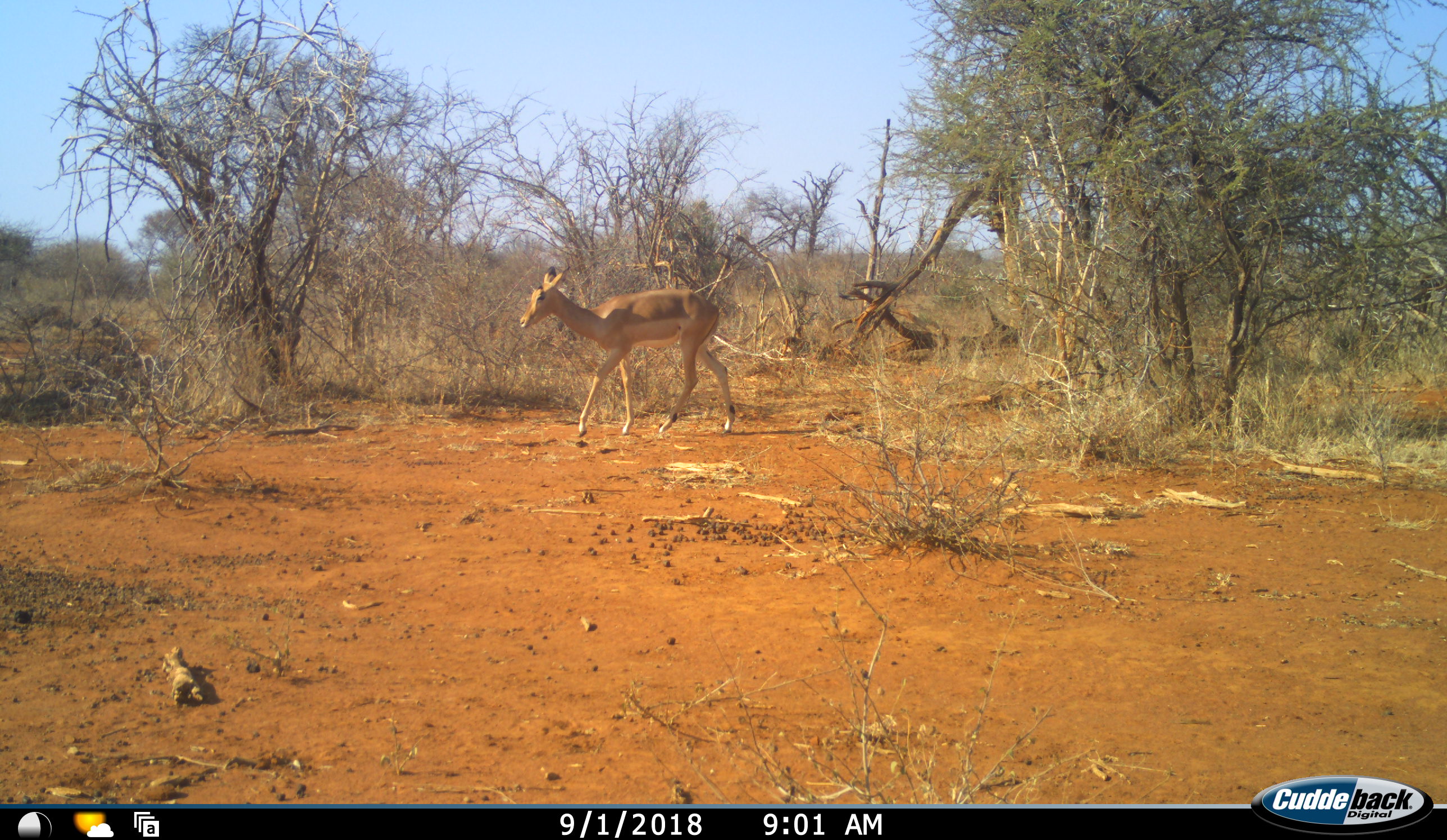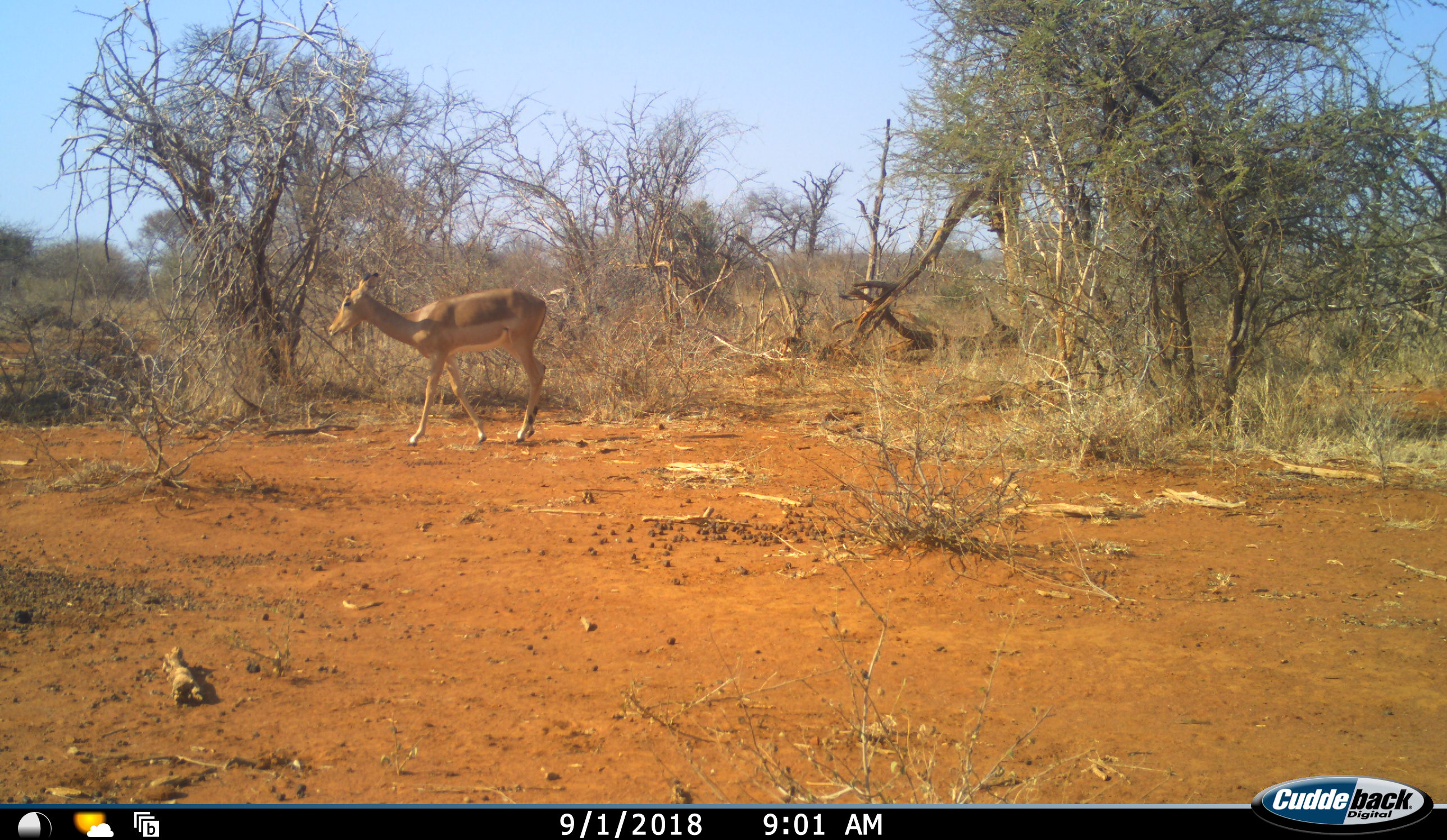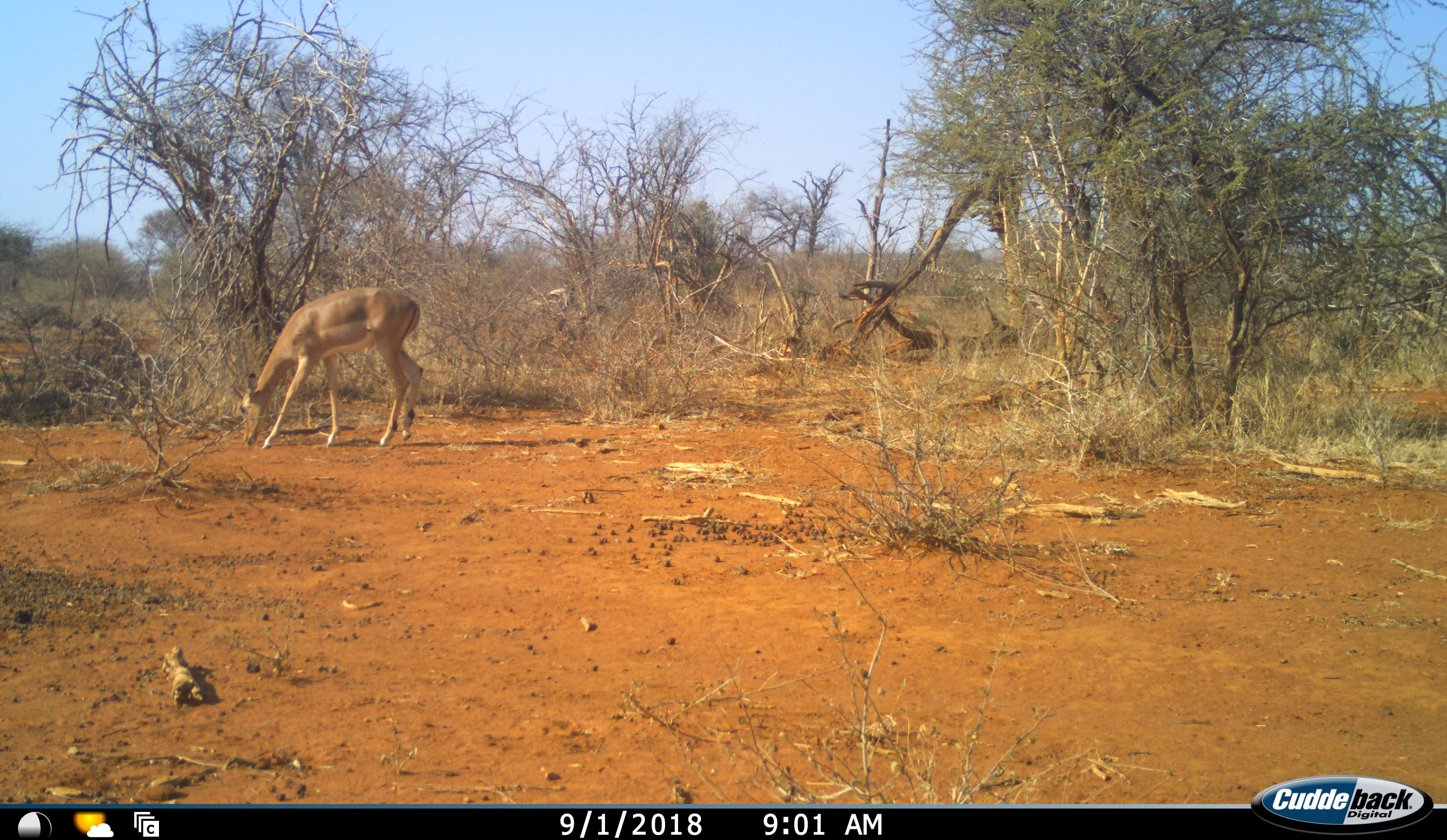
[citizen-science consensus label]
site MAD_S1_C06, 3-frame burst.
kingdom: Animalia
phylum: Chordata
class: Mammalia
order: Artiodactyla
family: Bovidae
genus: Aepyceros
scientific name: Aepyceros melampus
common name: impala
Impala (Aepyceros melampus), count 1. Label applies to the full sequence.